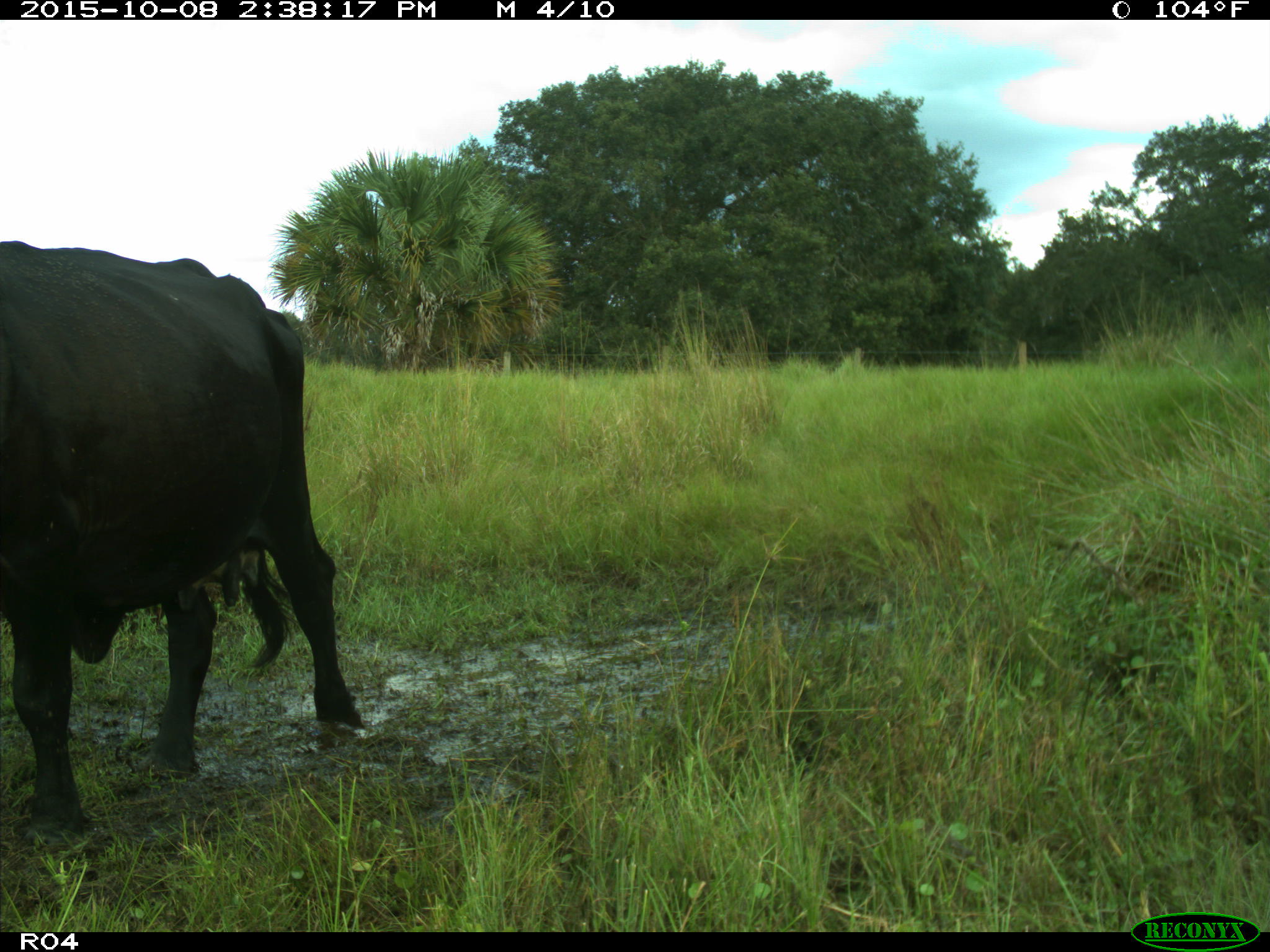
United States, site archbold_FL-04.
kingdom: Animalia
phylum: Chordata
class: Mammalia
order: Artiodactyla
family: Bovidae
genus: Bos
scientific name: Bos taurus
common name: domestic cow